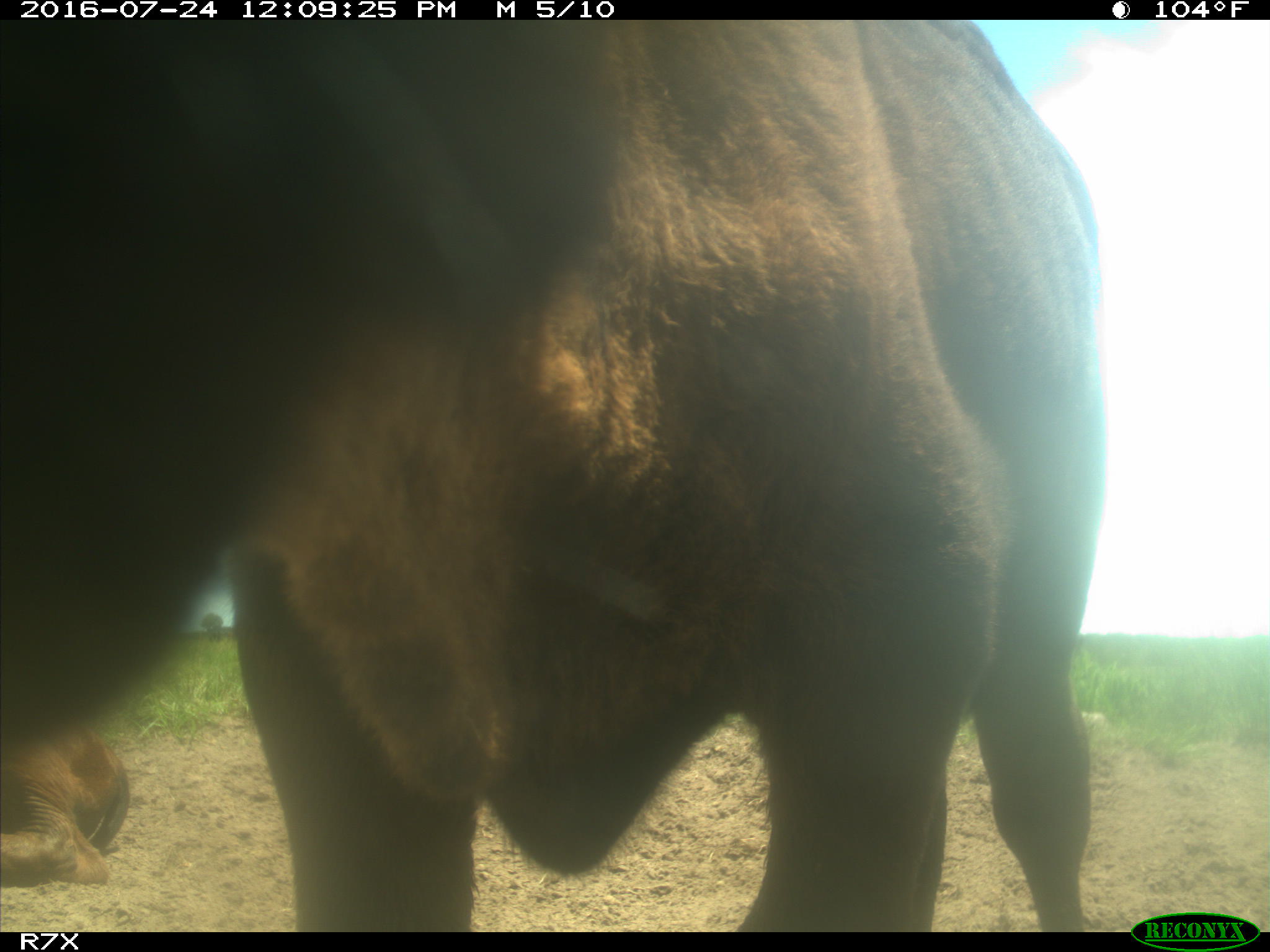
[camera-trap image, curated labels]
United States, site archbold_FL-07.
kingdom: Animalia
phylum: Chordata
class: Mammalia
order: Artiodactyla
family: Bovidae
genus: Bos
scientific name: Bos taurus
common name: domestic cow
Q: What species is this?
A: Bos taurus (domestic cow).